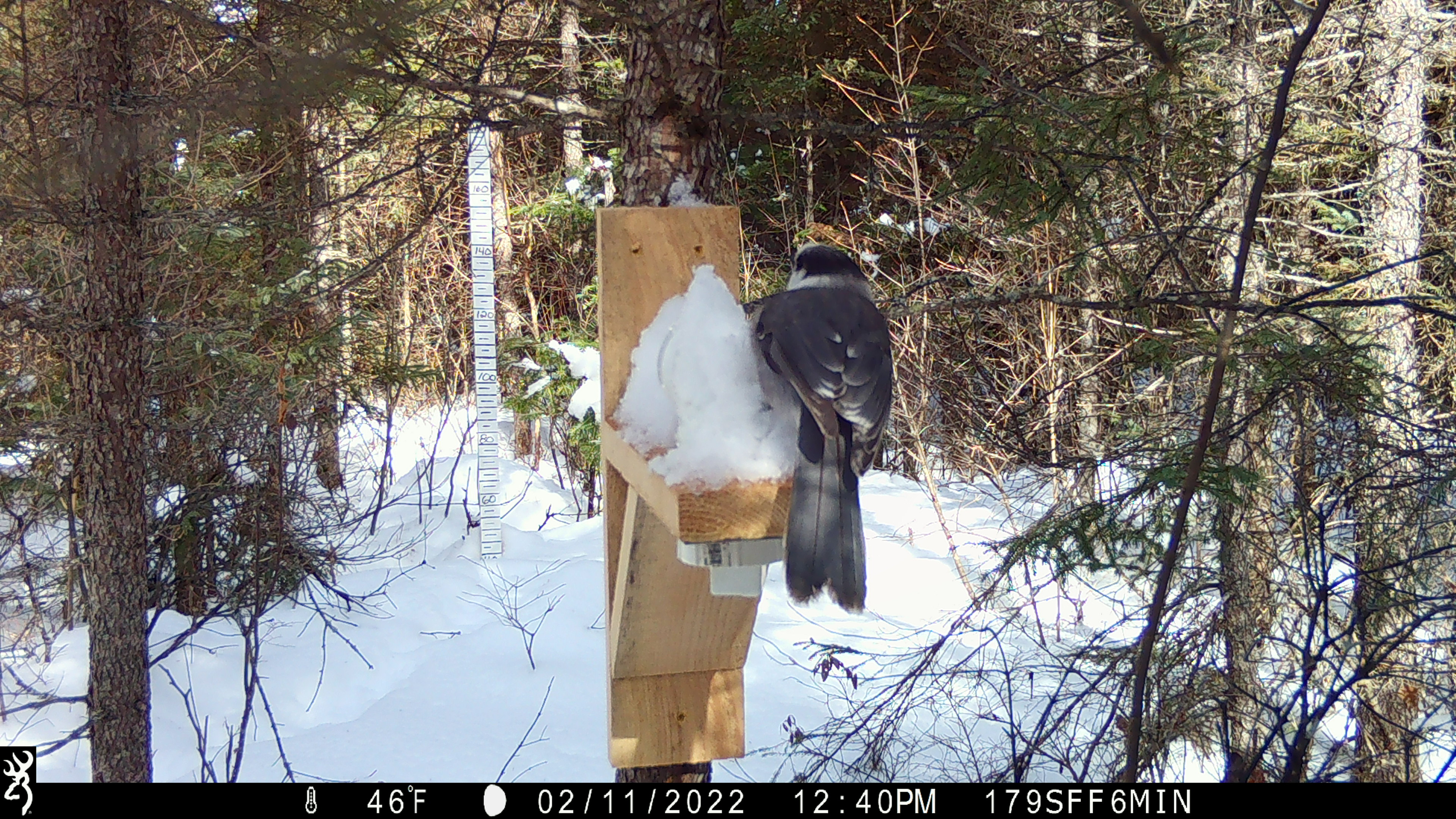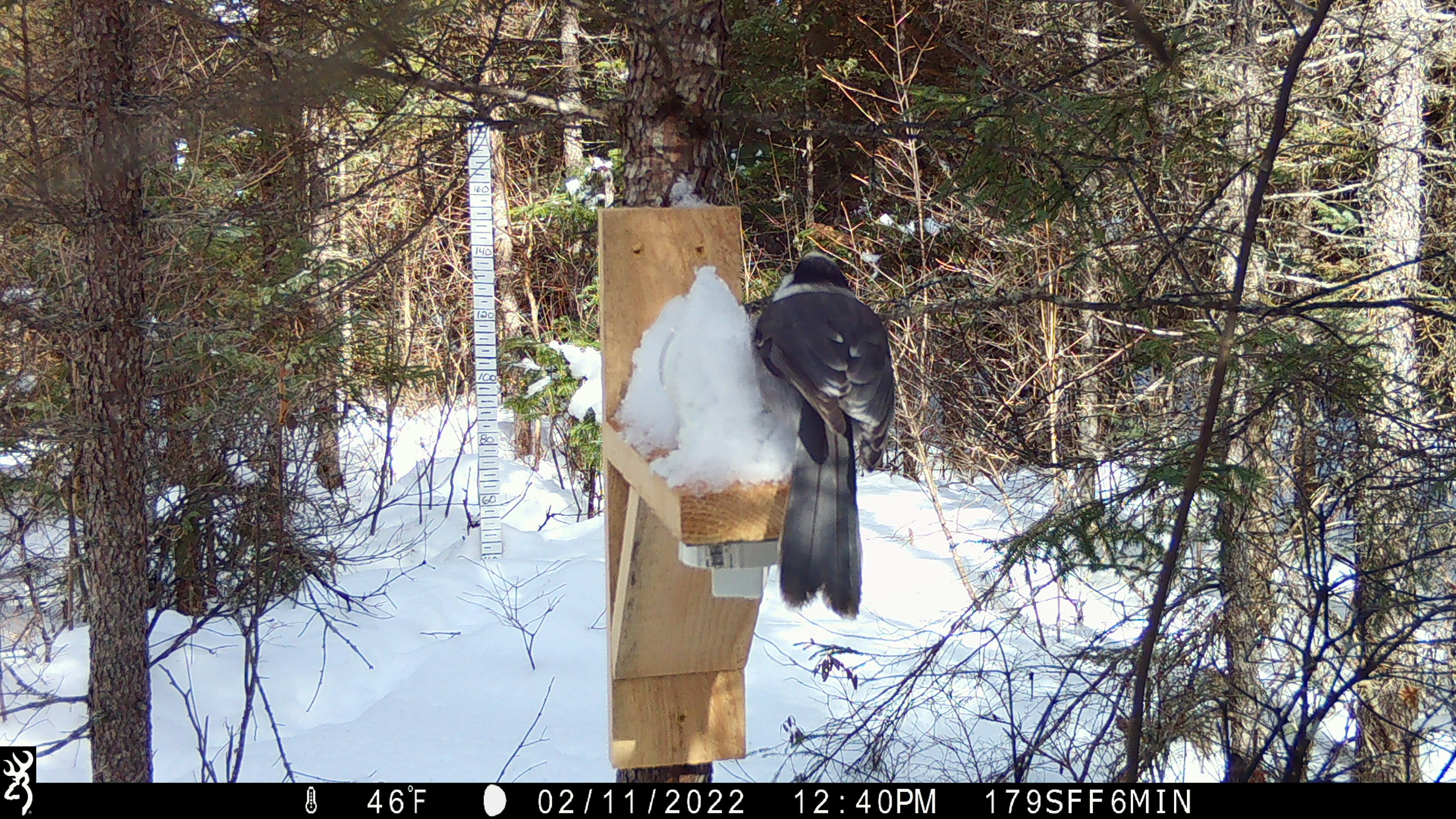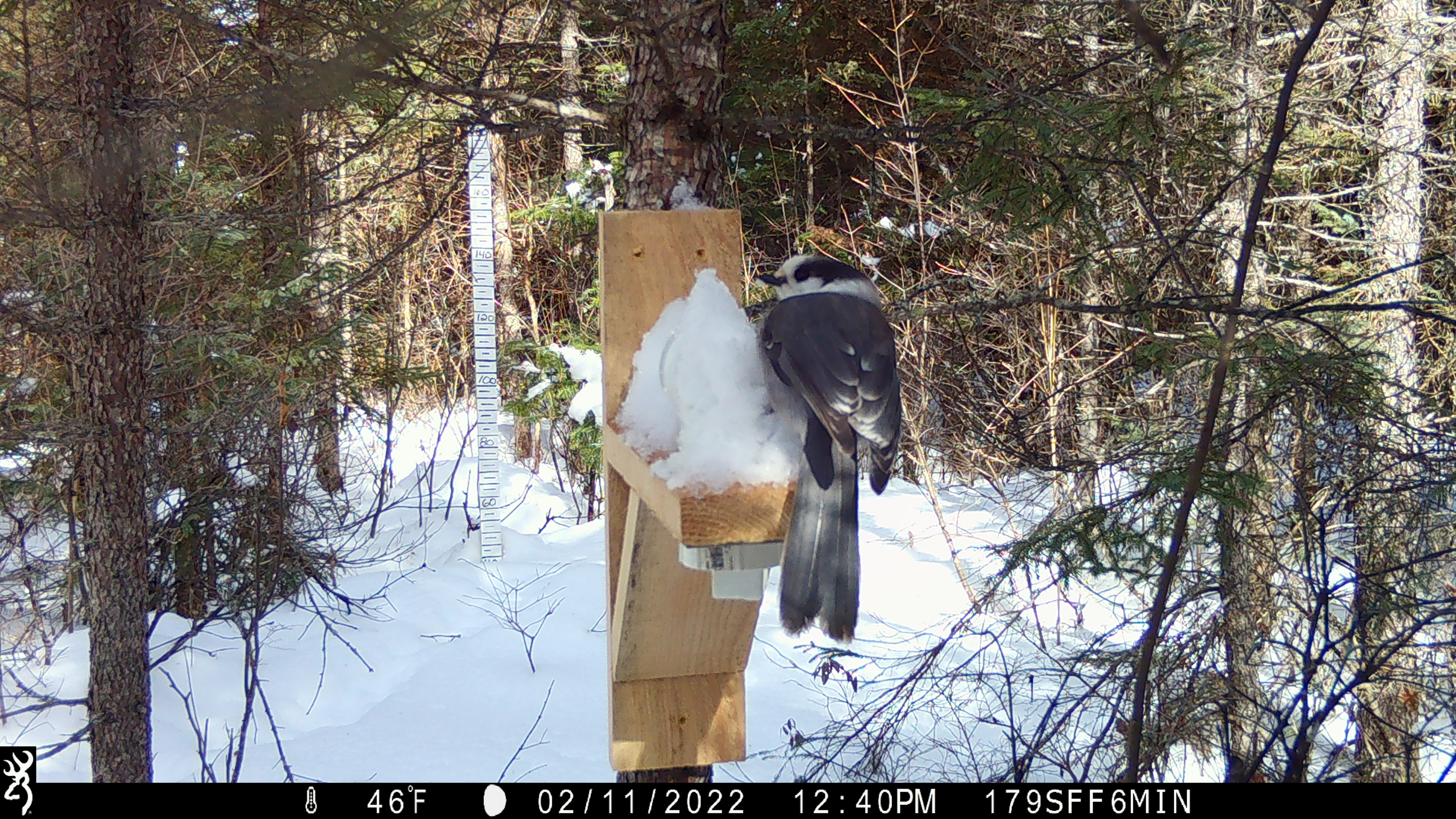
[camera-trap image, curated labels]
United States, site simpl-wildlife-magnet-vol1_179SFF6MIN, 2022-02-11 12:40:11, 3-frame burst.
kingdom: Animalia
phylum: Chordata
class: Aves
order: Passeriformes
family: Corvidae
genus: Perisoreus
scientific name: Perisoreus canadensis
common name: canada jay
Canada jay (Perisoreus canadensis).